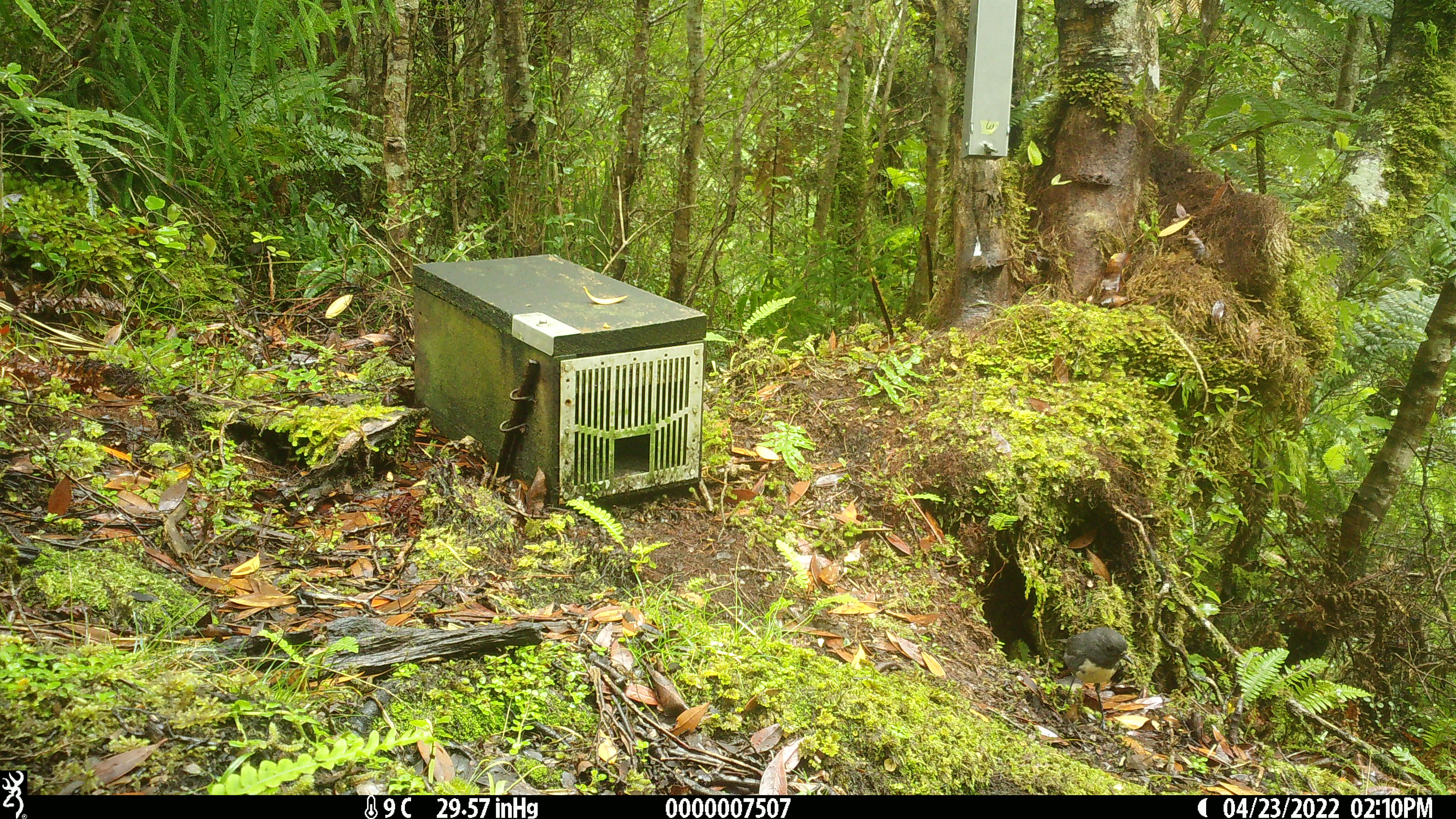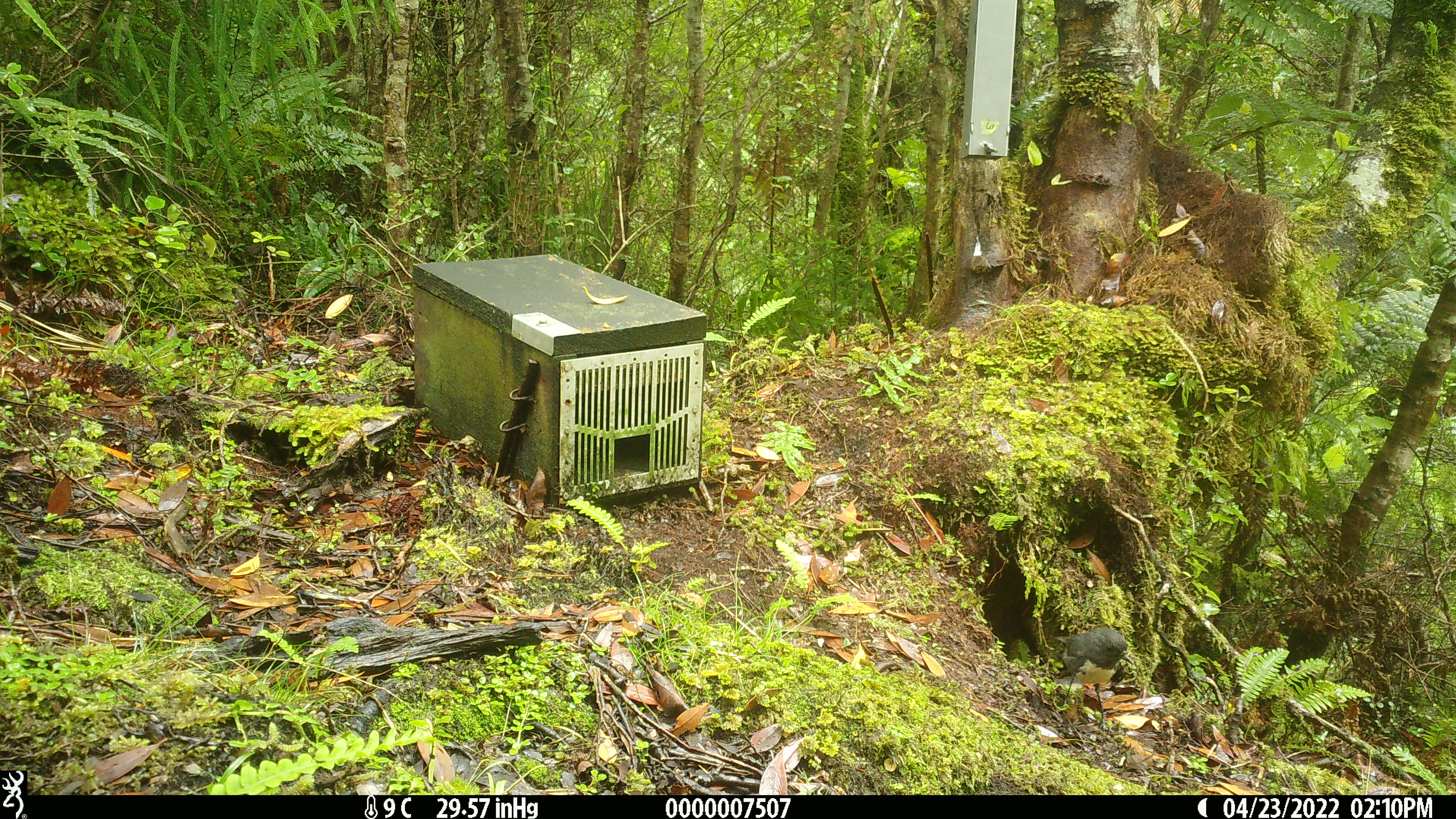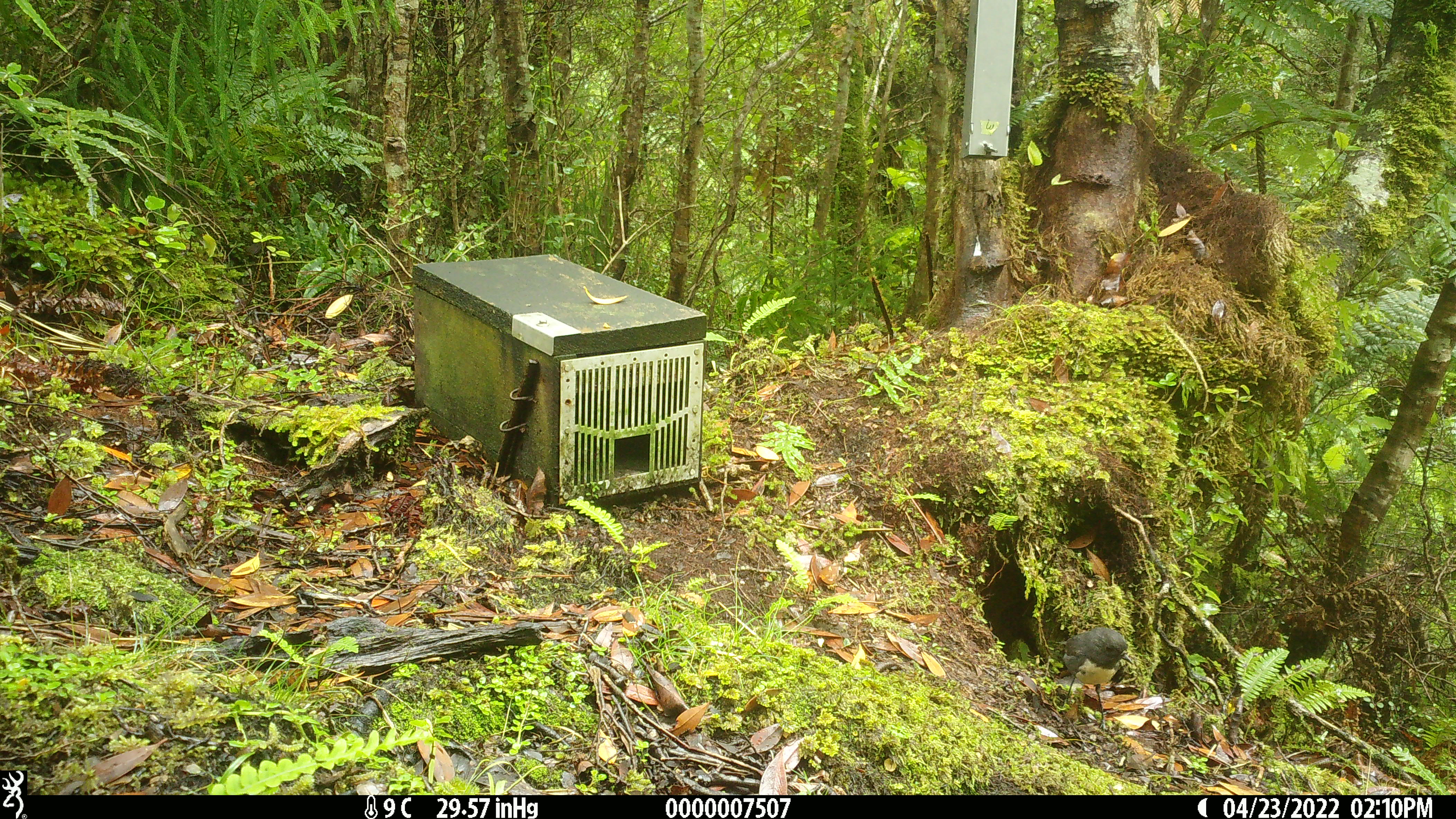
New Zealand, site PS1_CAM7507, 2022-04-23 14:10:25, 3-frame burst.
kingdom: Animalia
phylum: Chordata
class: Aves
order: Passeriformes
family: Petroicidae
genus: Petroica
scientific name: Petroica australis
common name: new zealand robin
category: robin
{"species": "robin (new zealand robin) (Petroica australis)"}